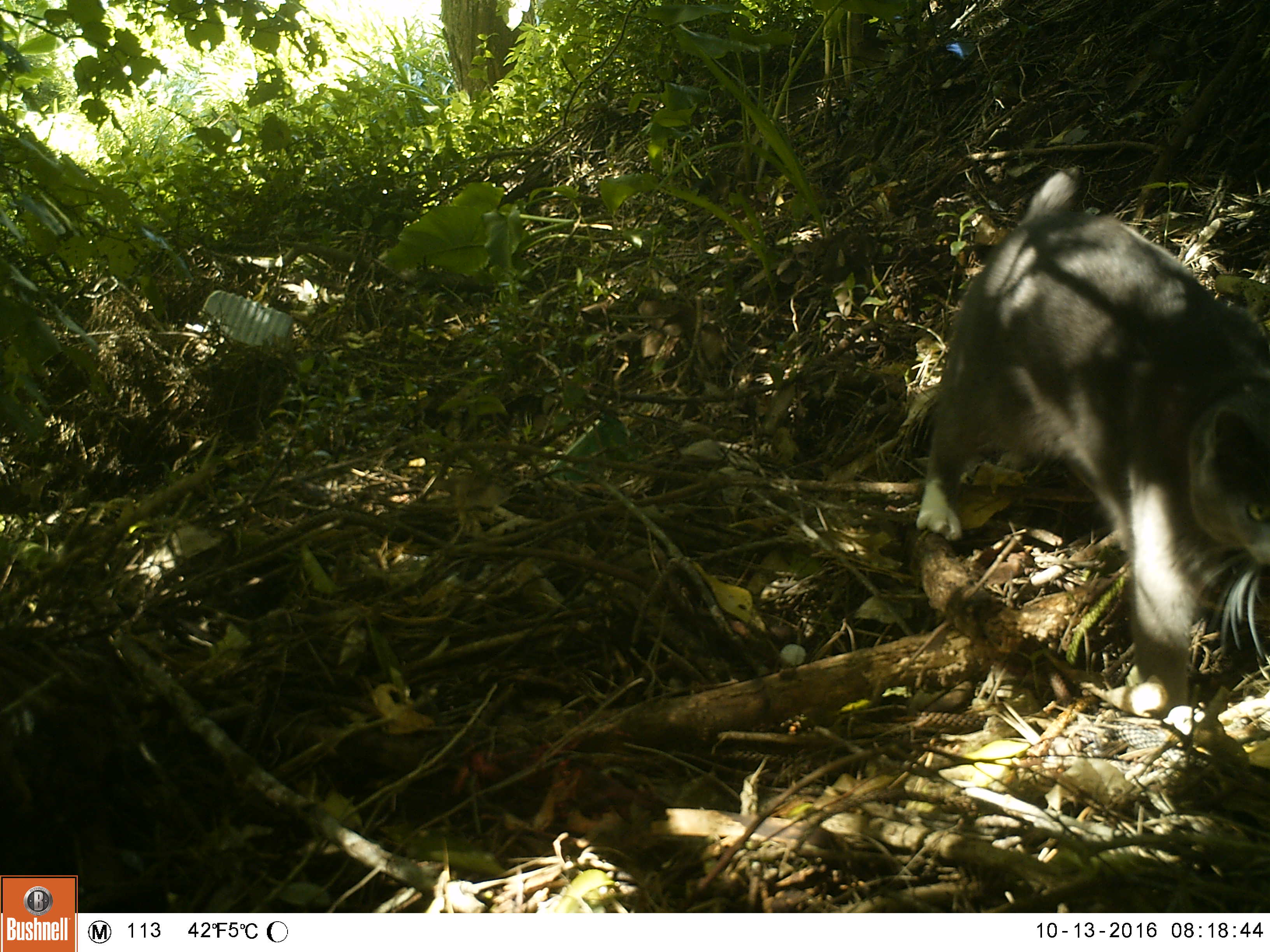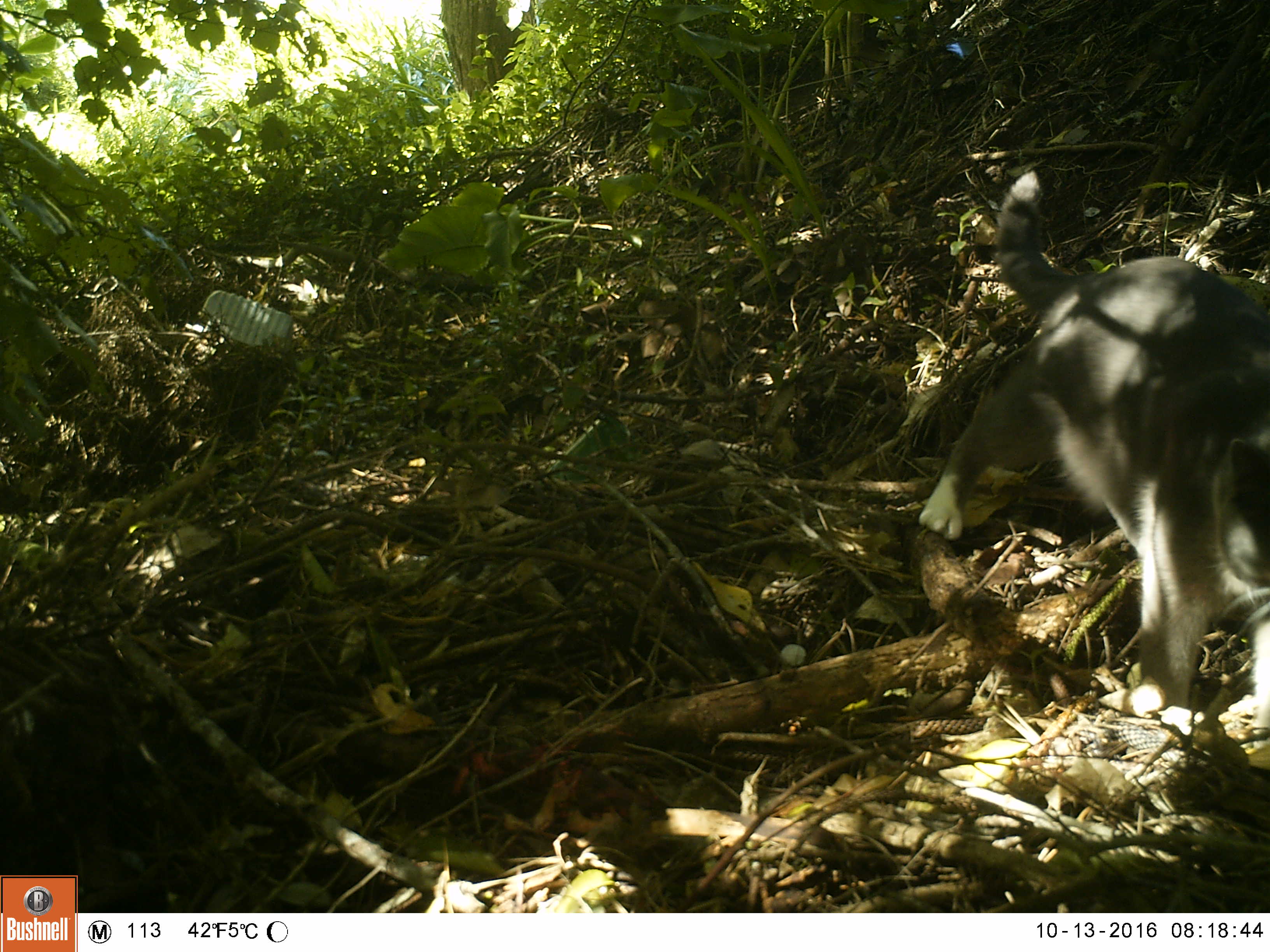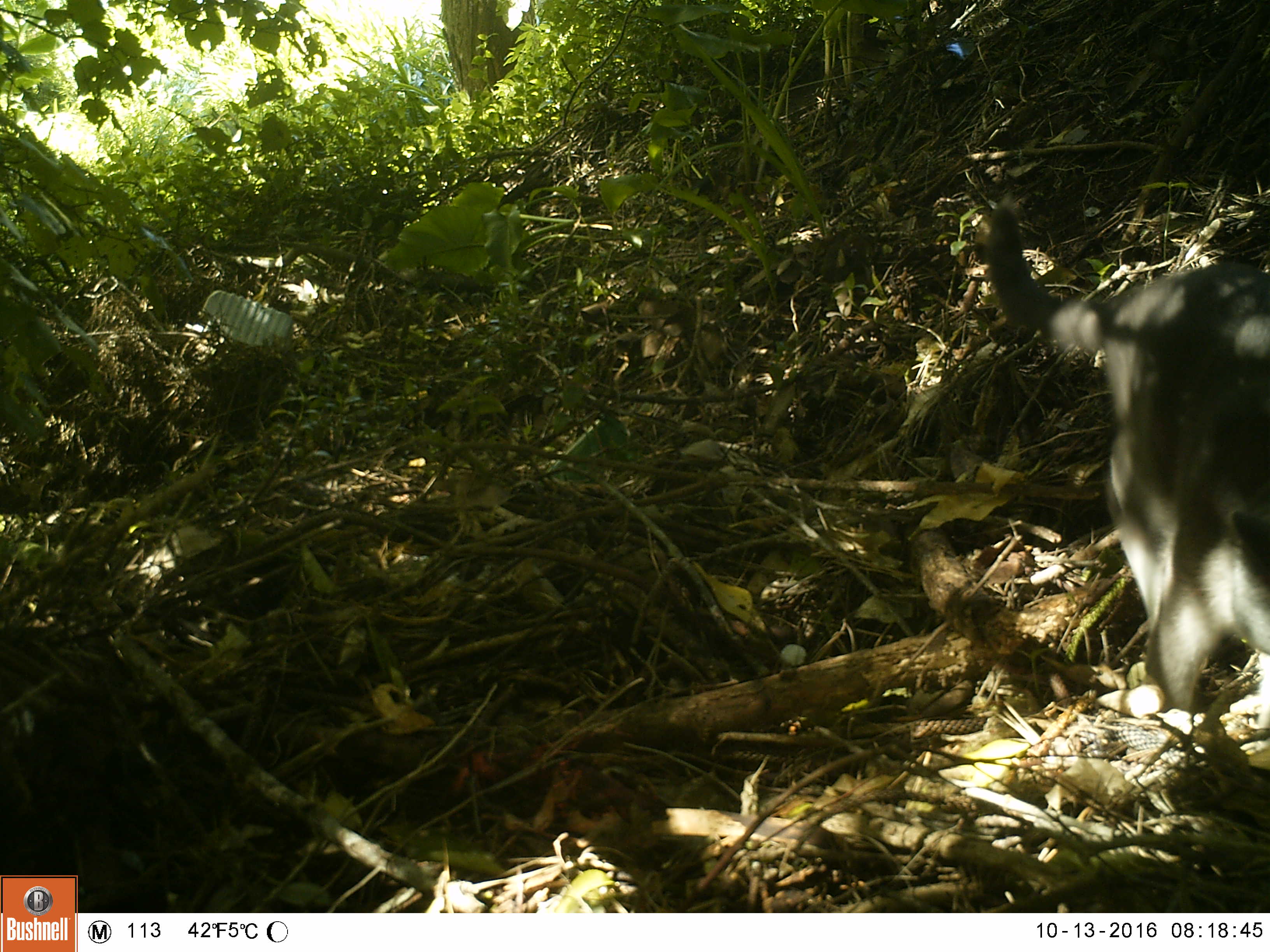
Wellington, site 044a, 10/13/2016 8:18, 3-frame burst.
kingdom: Animalia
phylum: Chordata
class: Mammalia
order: Carnivora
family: Felidae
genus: Felis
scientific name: Felis catus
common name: cat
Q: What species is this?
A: Cat (Felis catus).